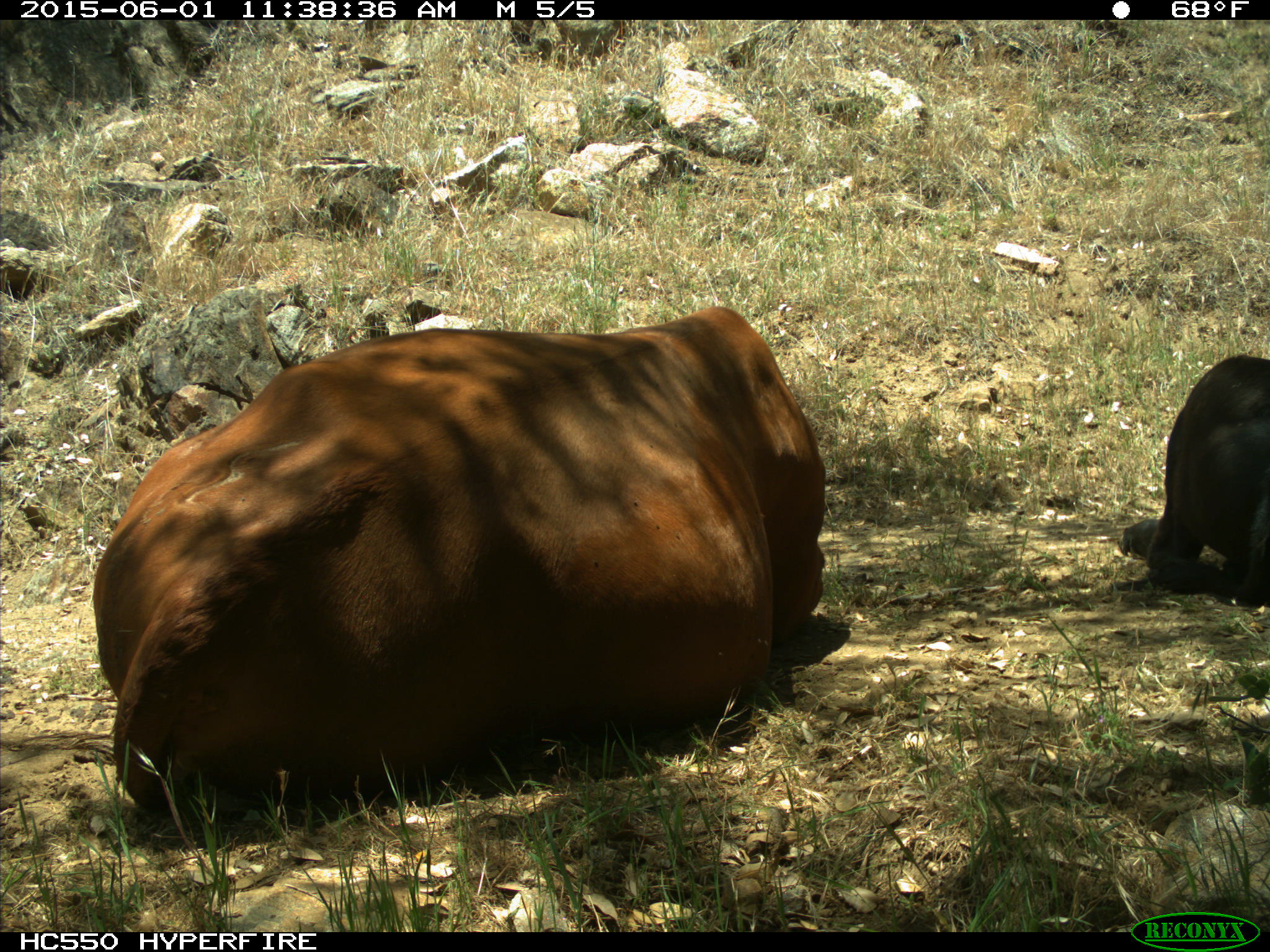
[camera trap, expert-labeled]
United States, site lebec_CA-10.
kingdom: Animalia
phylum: Chordata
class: Mammalia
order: Artiodactyla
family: Bovidae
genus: Bos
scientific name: Bos taurus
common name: domestic cow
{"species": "Bos taurus (domestic cow)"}